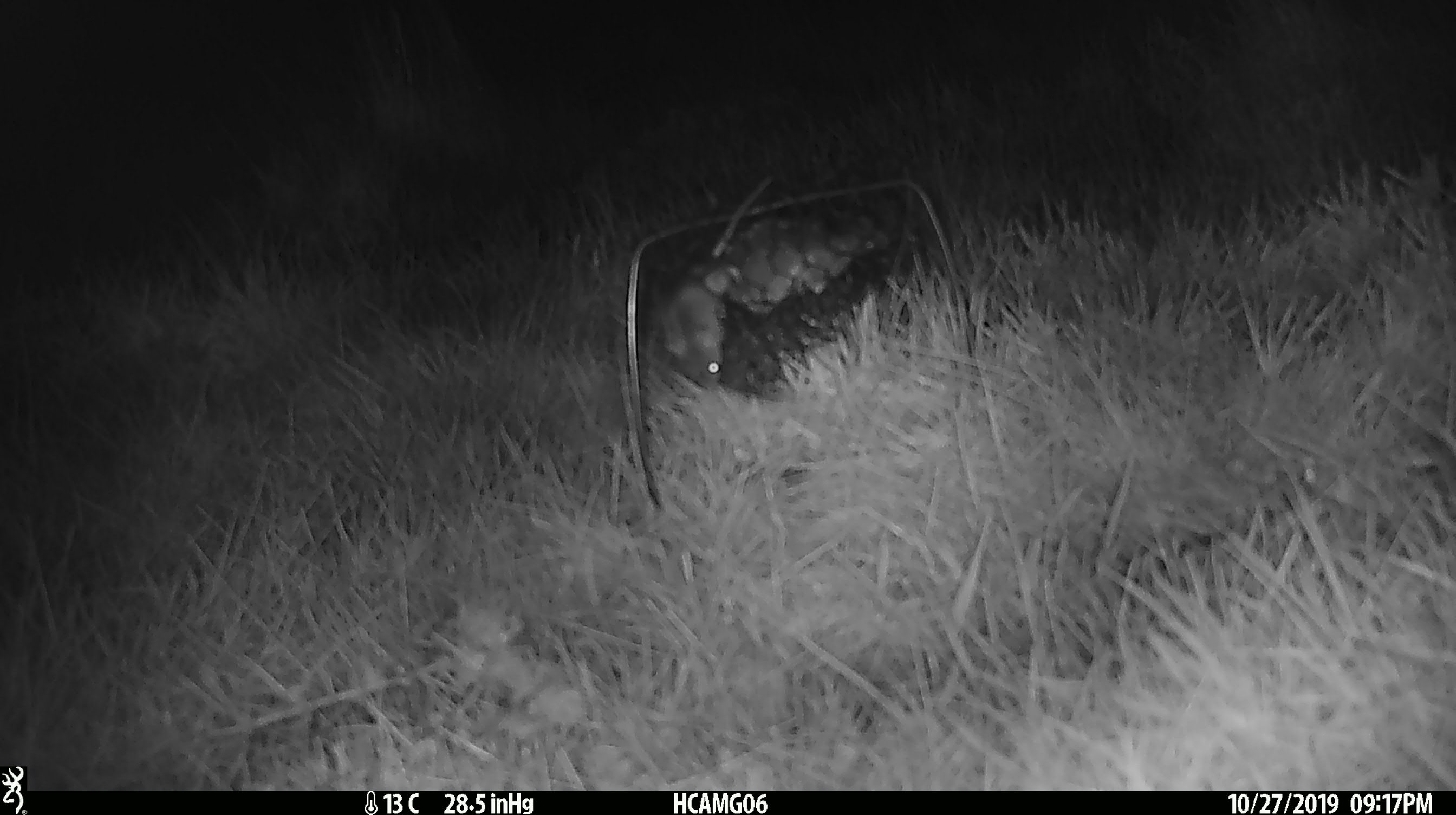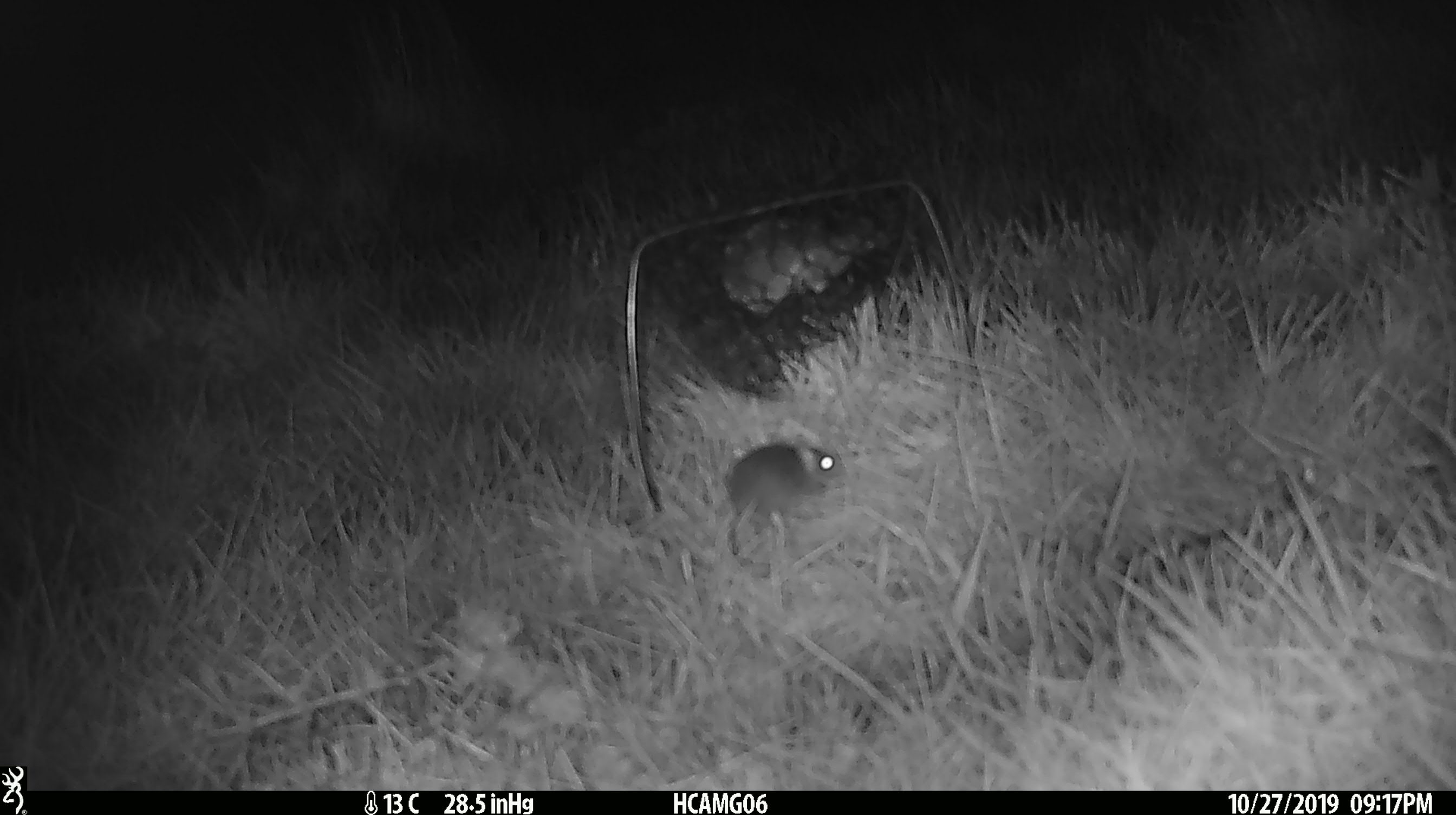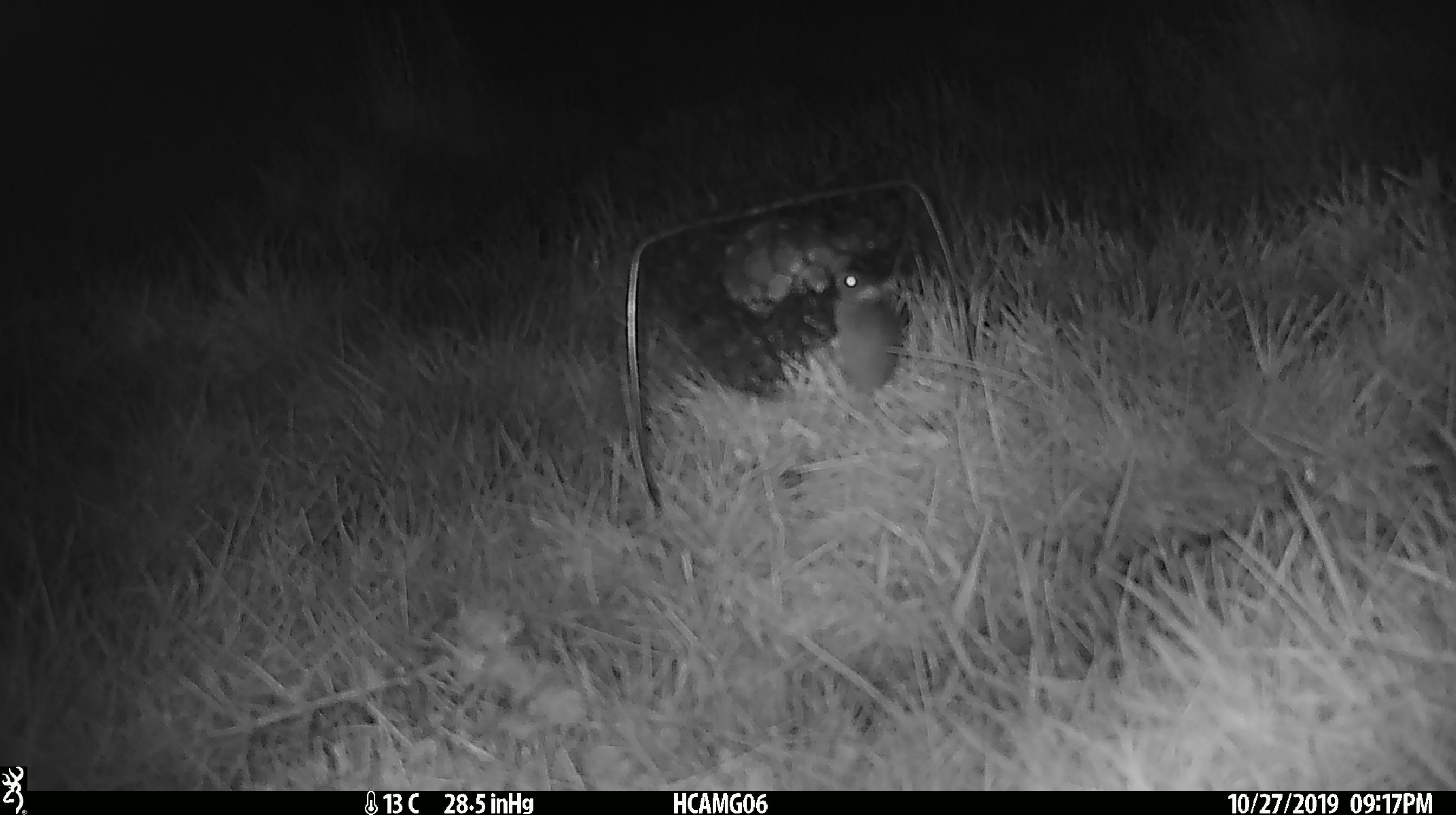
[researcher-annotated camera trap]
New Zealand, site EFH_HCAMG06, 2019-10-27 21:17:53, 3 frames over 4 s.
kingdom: Animalia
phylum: Chordata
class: Mammalia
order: Rodentia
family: Muridae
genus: Mus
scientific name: Mus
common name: mouse